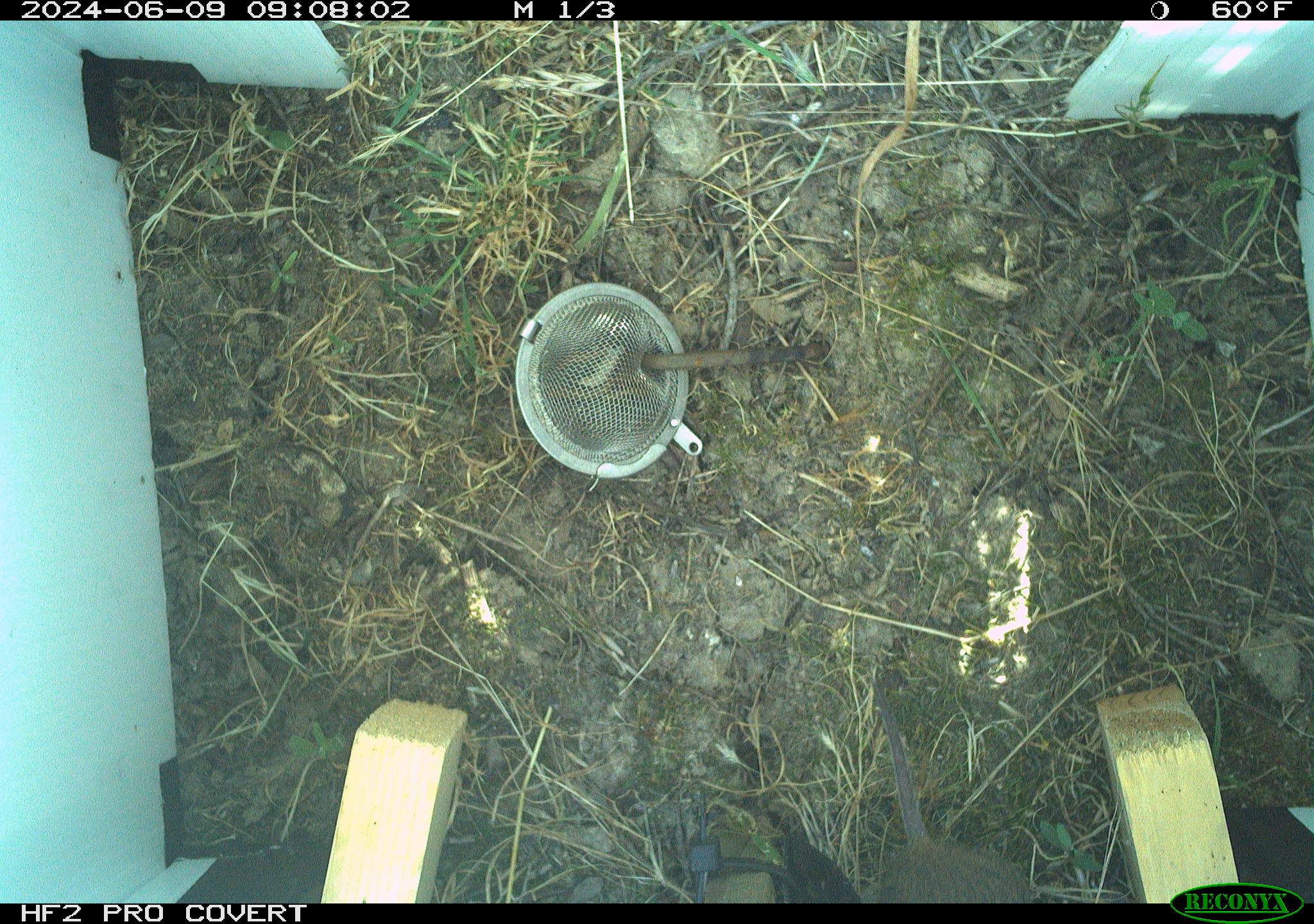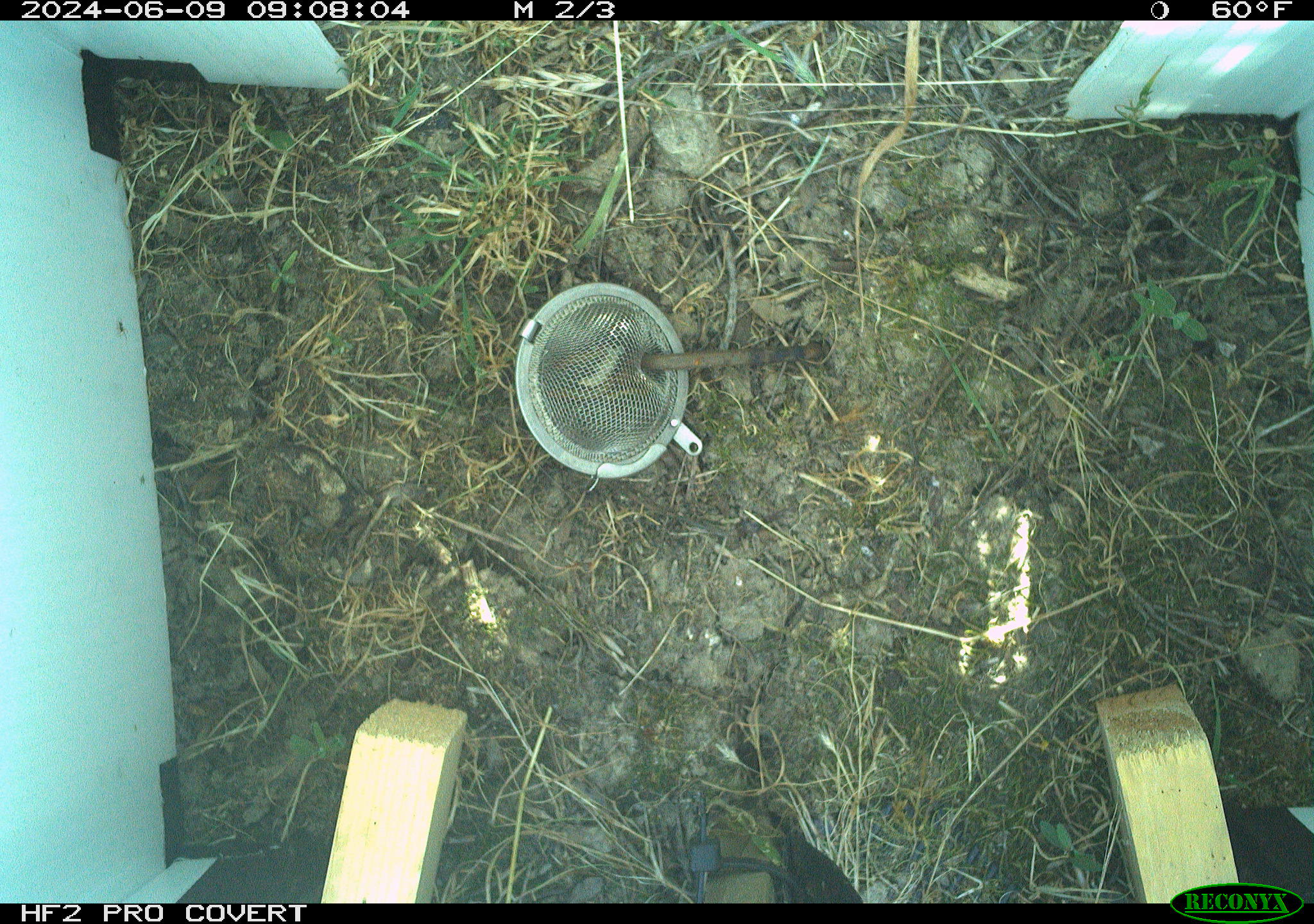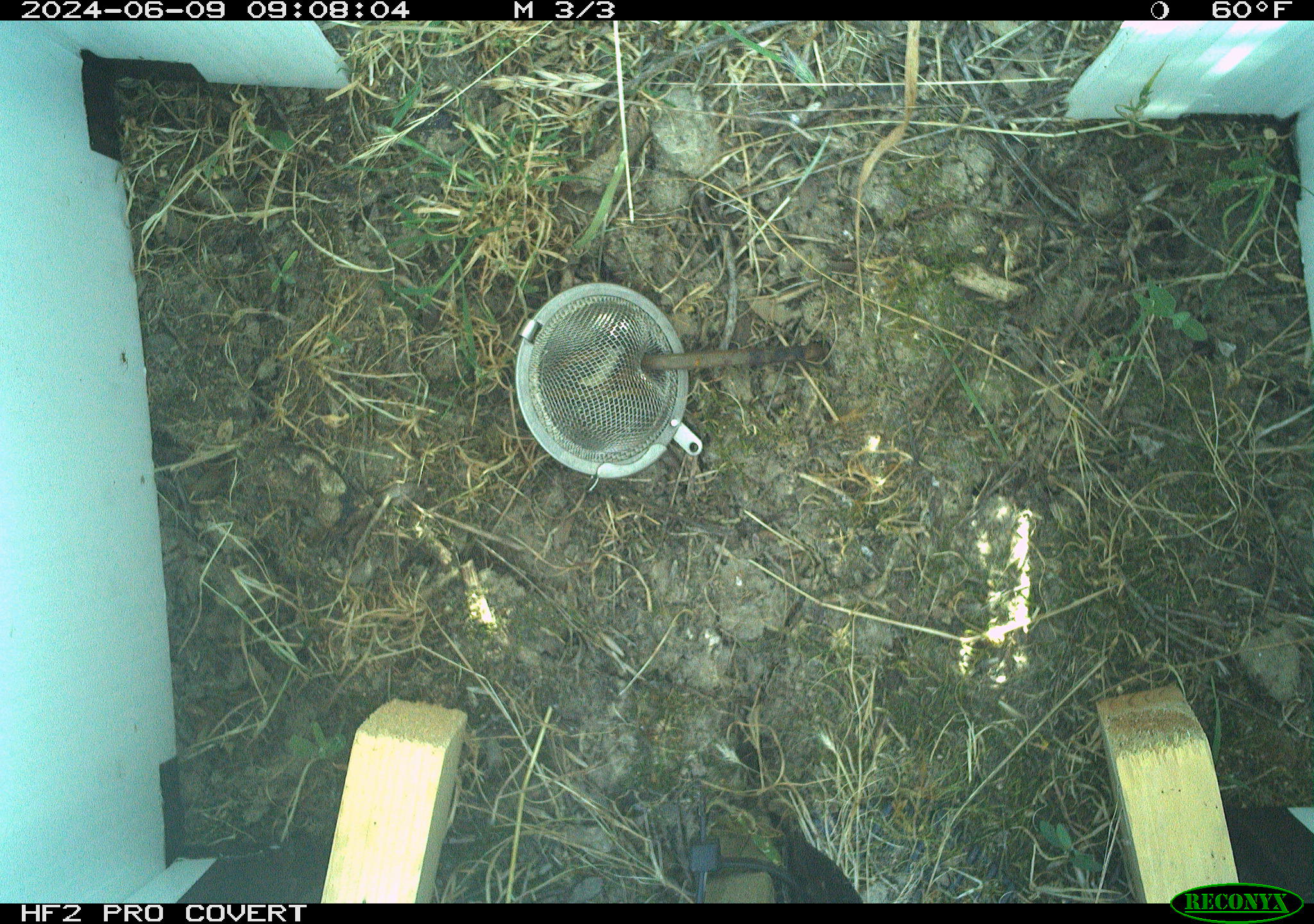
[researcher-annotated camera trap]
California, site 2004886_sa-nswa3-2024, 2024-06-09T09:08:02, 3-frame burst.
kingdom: Animalia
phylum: Chordata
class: Mammalia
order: Rodentia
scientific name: Rodentia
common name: rodent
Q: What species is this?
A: Rodent (Rodentia).